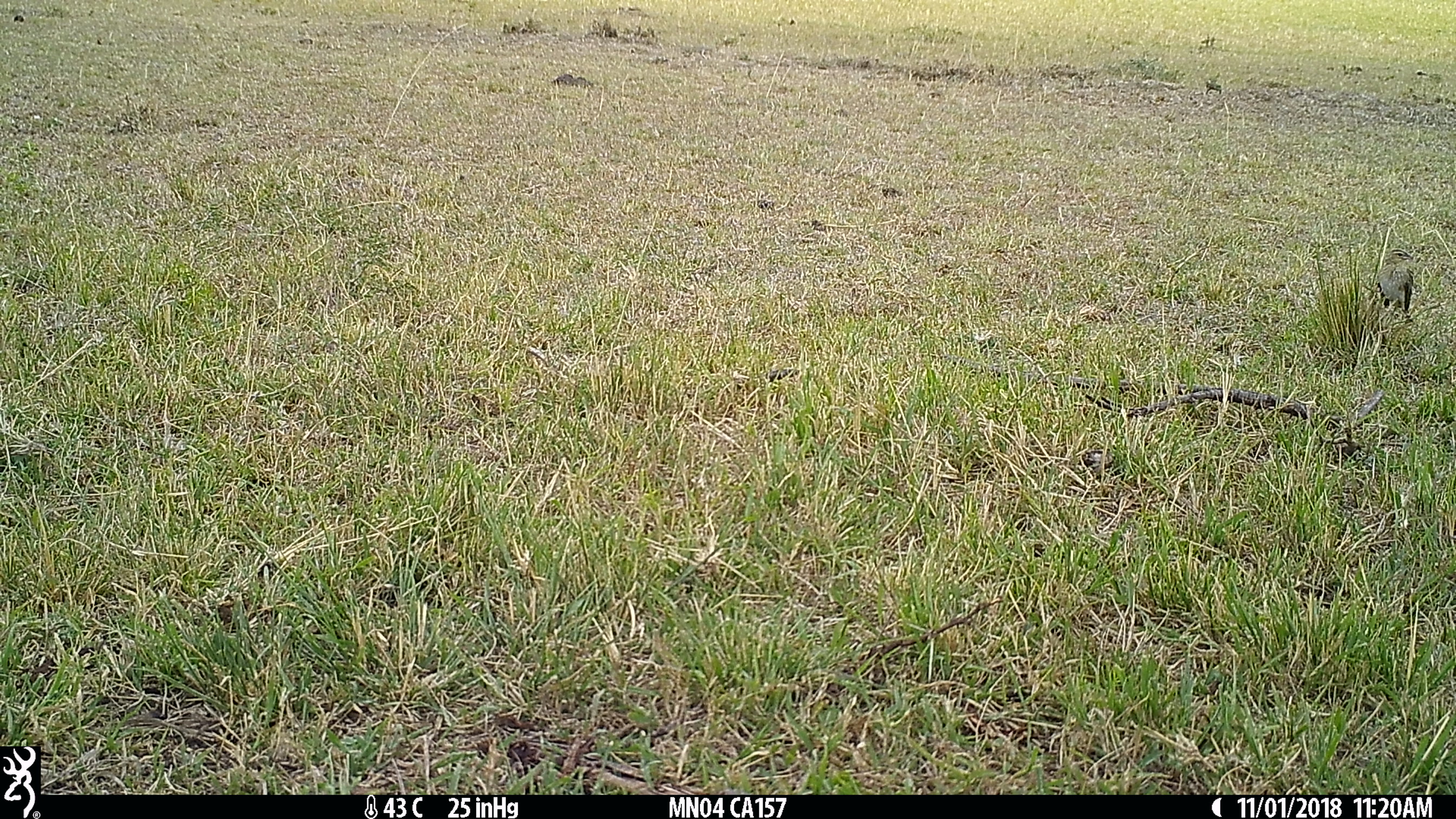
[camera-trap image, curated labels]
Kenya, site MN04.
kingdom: Animalia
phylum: Chordata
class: Aves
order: Passeriformes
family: Ploceidae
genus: Euplectes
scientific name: Euplectes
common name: widowbird